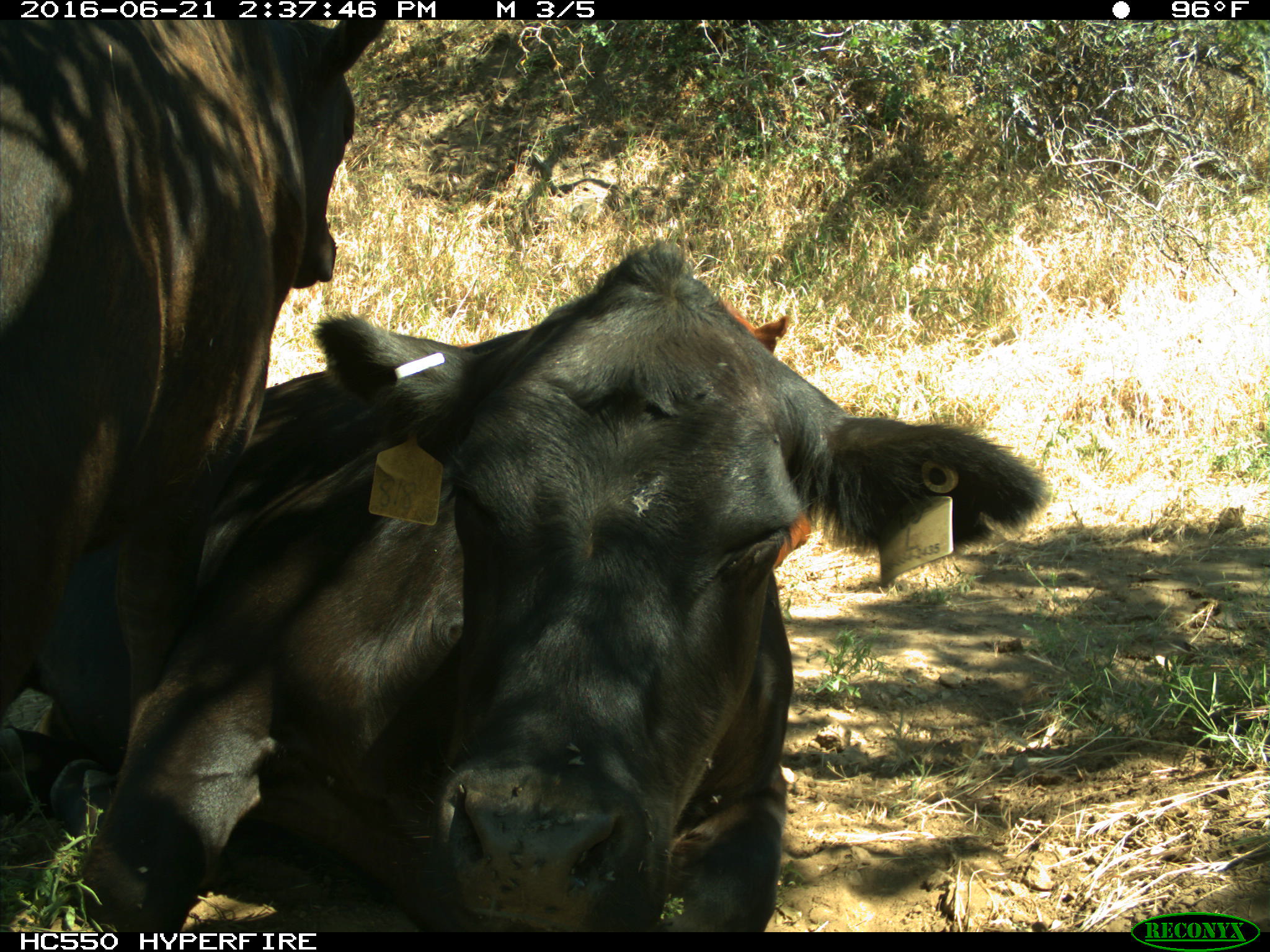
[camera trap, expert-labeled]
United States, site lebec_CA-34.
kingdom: Animalia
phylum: Chordata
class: Mammalia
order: Artiodactyla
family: Bovidae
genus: Bos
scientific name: Bos taurus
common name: domestic cow